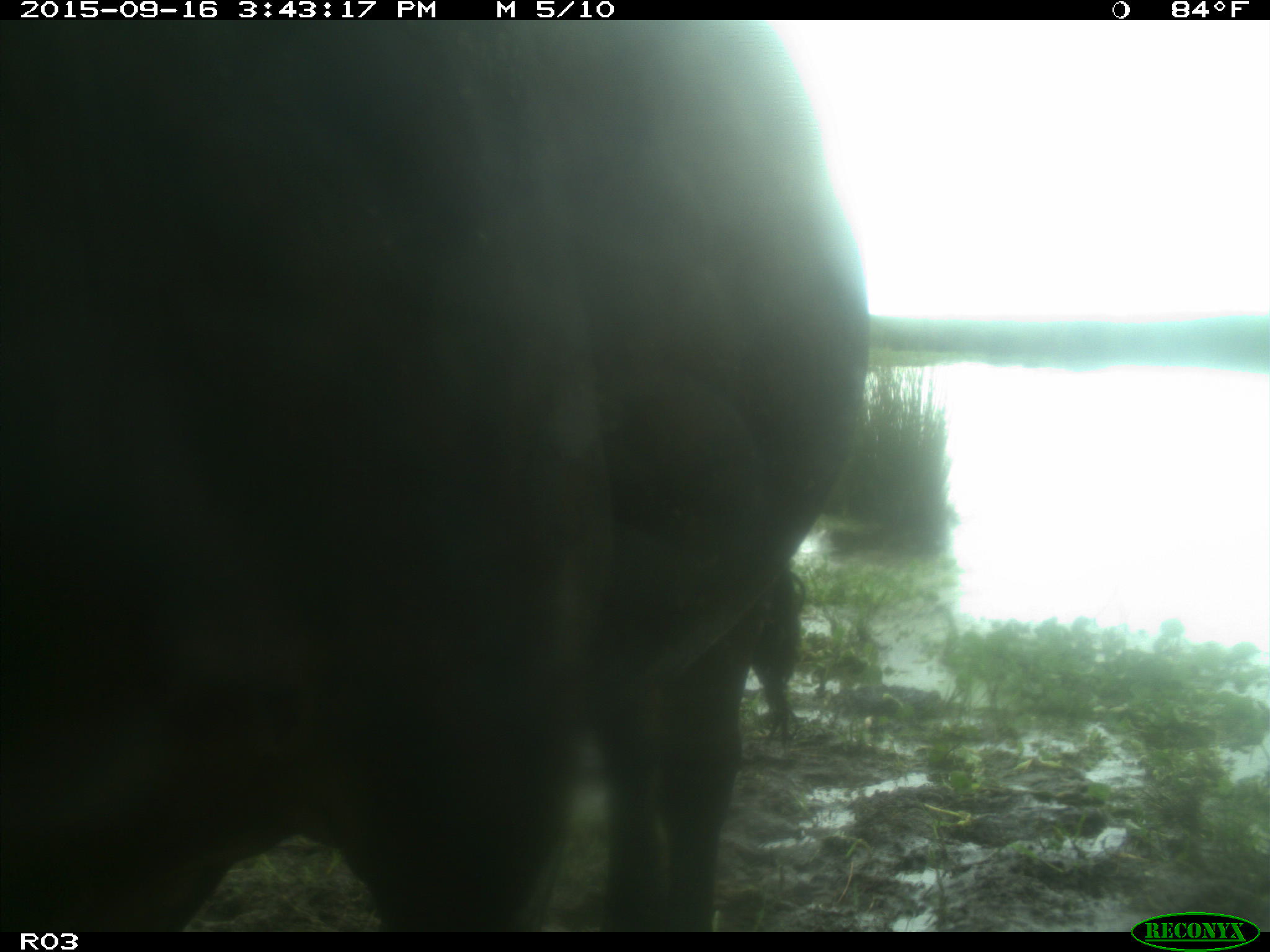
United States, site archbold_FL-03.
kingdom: Animalia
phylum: Chordata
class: Mammalia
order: Artiodactyla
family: Bovidae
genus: Bos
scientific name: Bos taurus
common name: domestic cow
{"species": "Bos taurus (domestic cow)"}